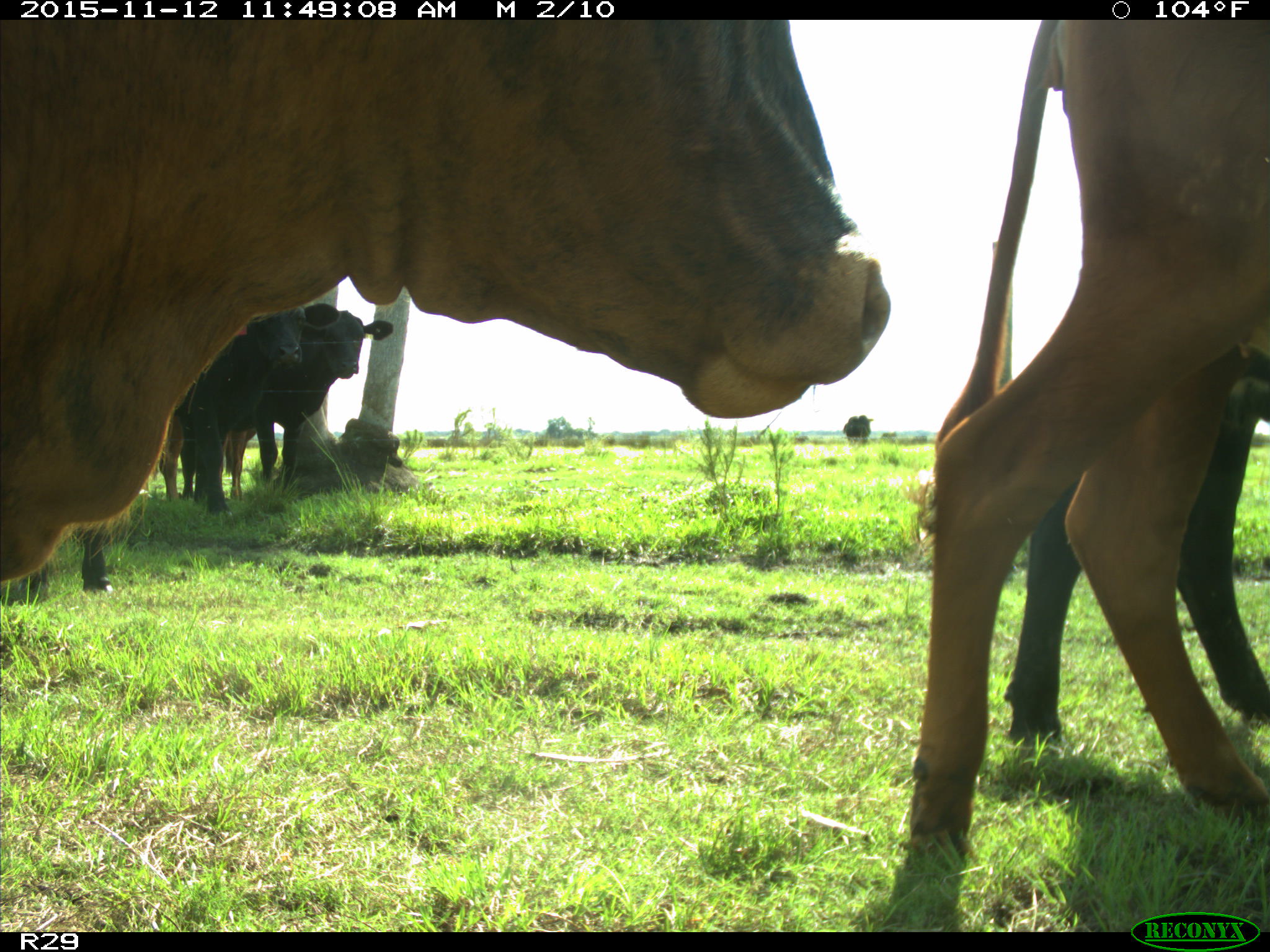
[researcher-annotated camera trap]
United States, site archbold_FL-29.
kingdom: Animalia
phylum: Chordata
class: Mammalia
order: Artiodactyla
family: Bovidae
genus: Bos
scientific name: Bos taurus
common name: domestic cow